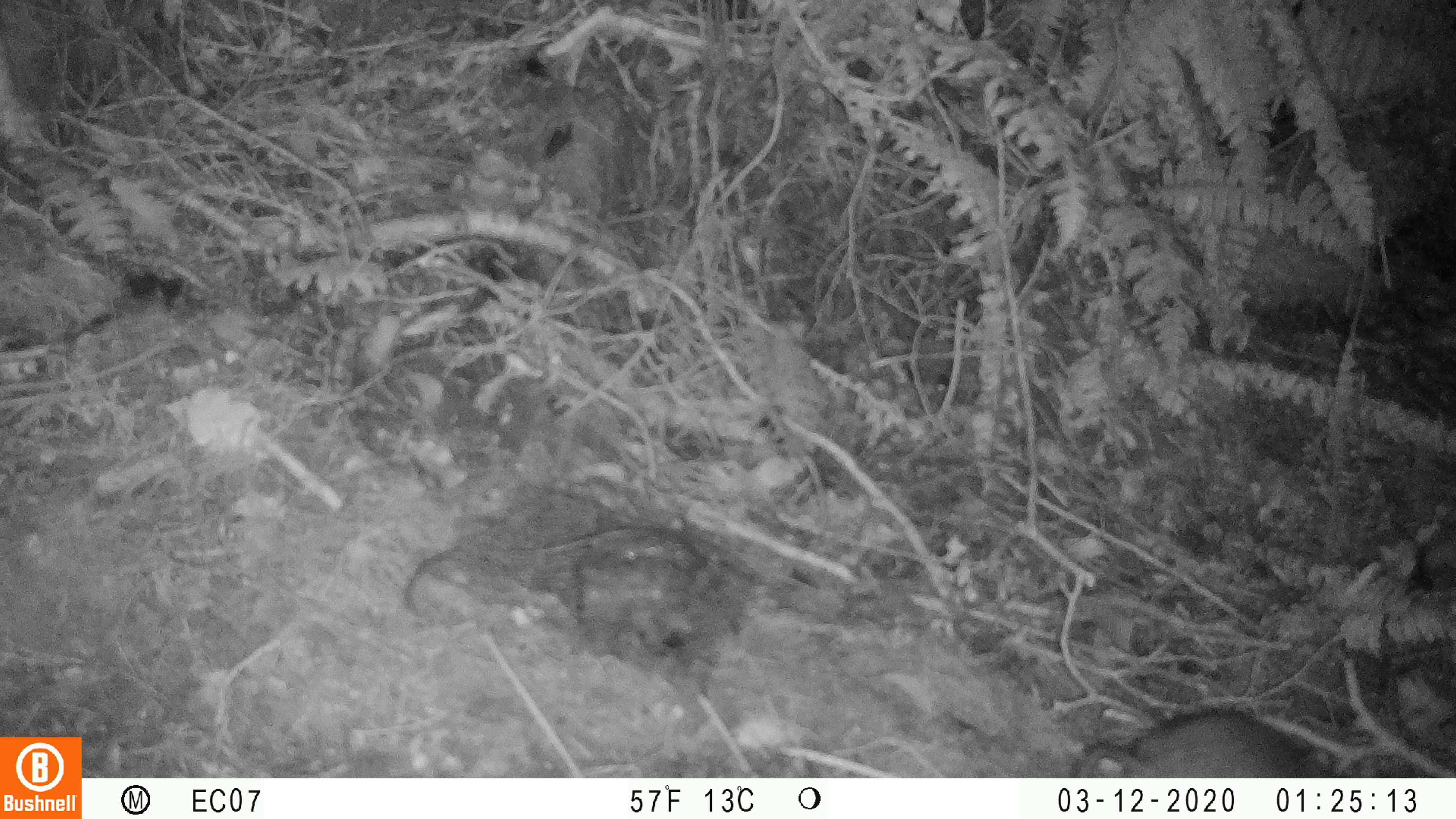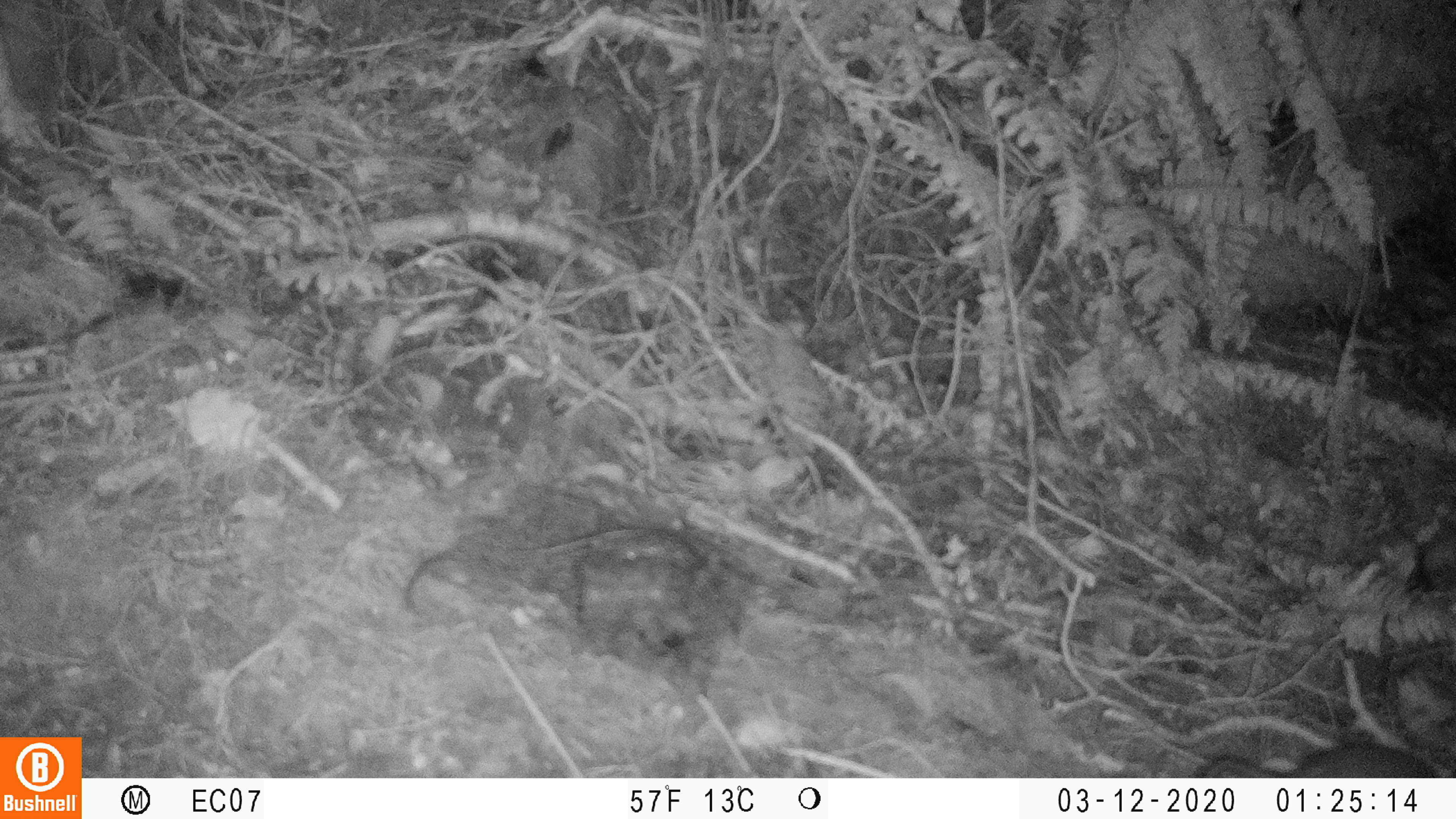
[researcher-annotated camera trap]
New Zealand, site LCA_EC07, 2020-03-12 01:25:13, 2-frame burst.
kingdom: Animalia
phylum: Chordata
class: Mammalia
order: Rodentia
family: Muridae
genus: Rattus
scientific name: Rattus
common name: rat